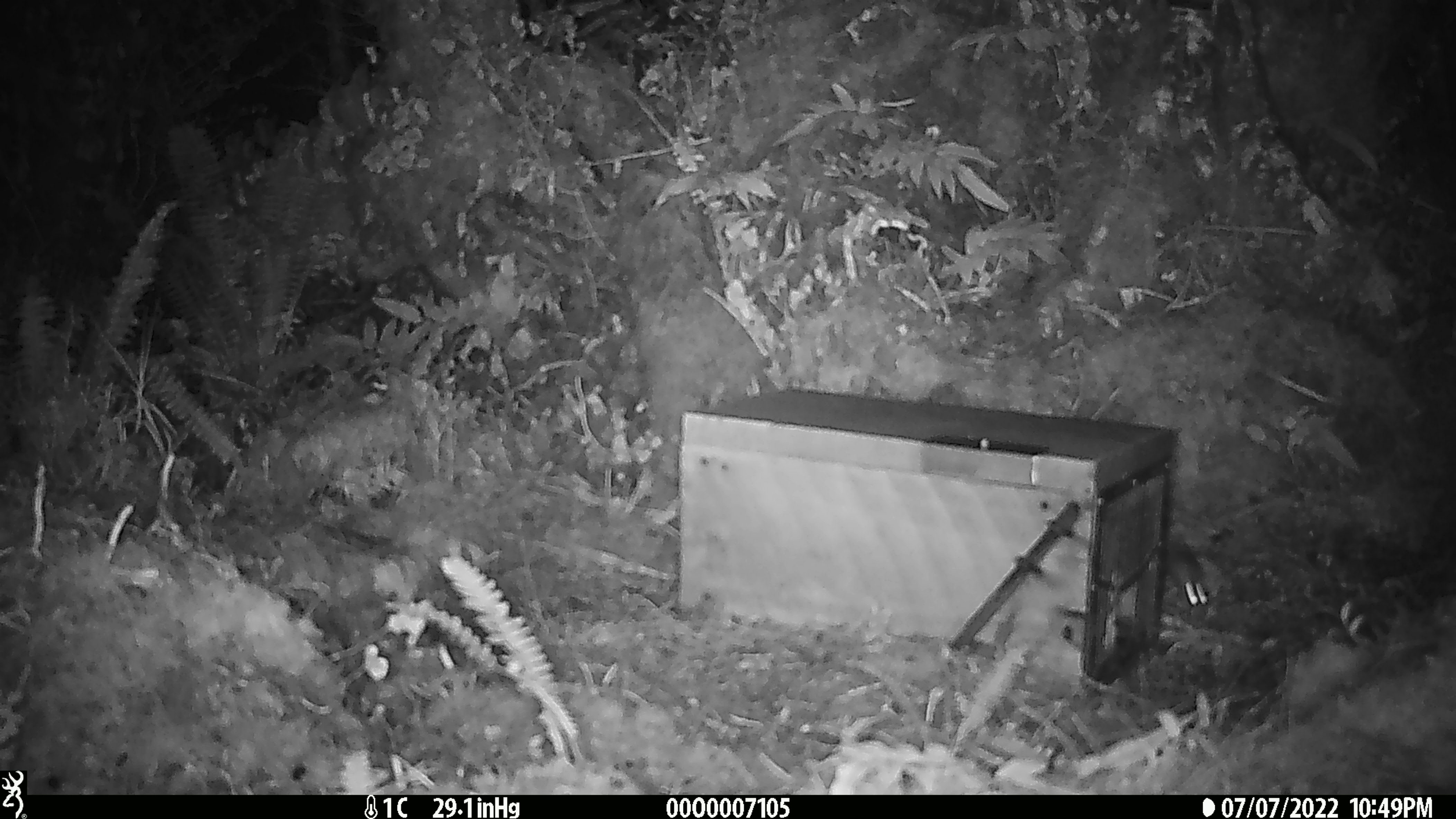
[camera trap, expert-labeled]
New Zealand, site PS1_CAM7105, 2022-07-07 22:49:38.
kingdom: Animalia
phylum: Chordata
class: Mammalia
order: Rodentia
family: Muridae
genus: Mus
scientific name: Mus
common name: mouse